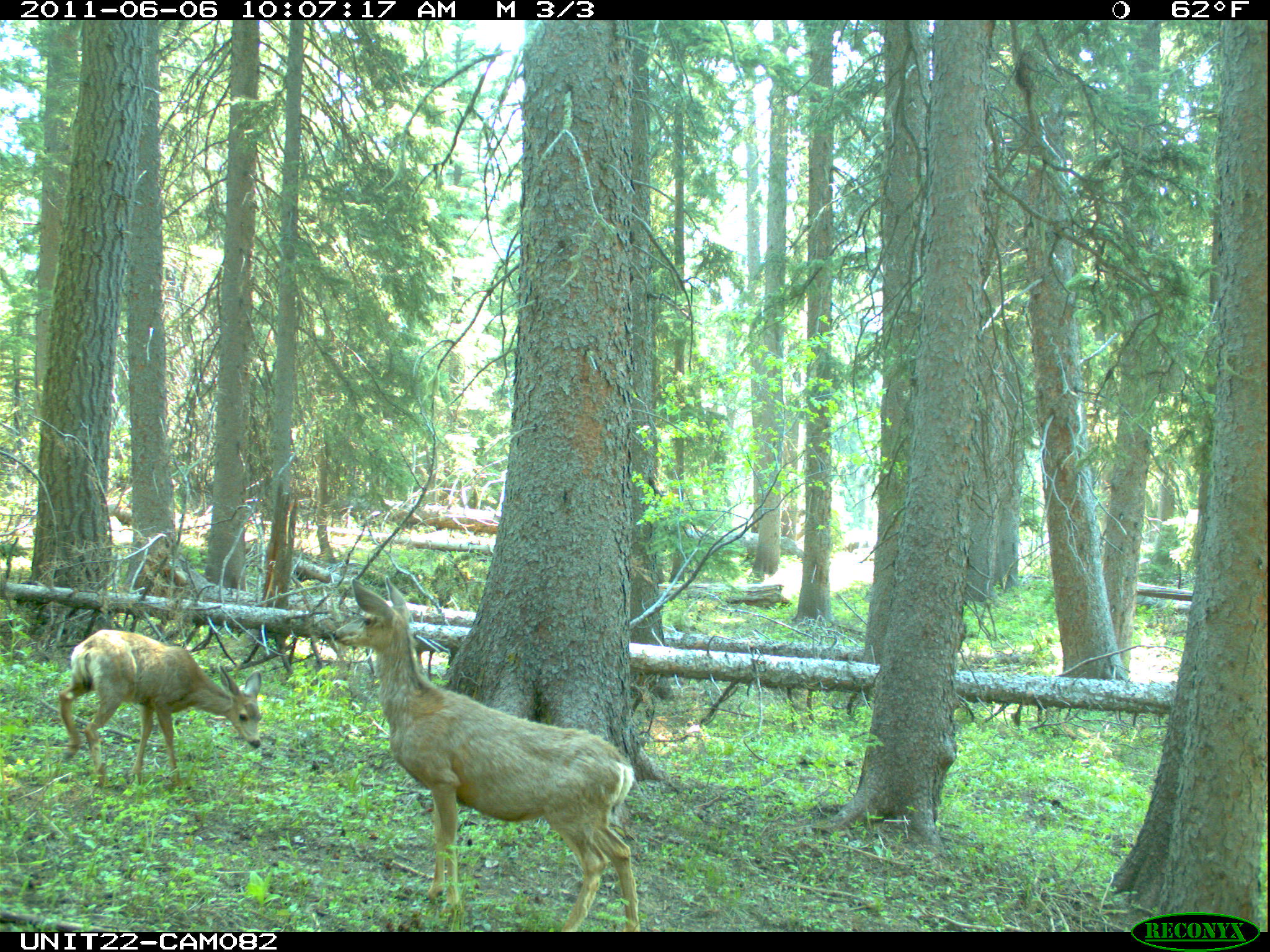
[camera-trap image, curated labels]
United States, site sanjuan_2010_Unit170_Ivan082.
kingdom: Animalia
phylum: Chordata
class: Mammalia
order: Artiodactyla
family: Cervidae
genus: Odocoileus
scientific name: Odocoileus hemionus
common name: mule deer